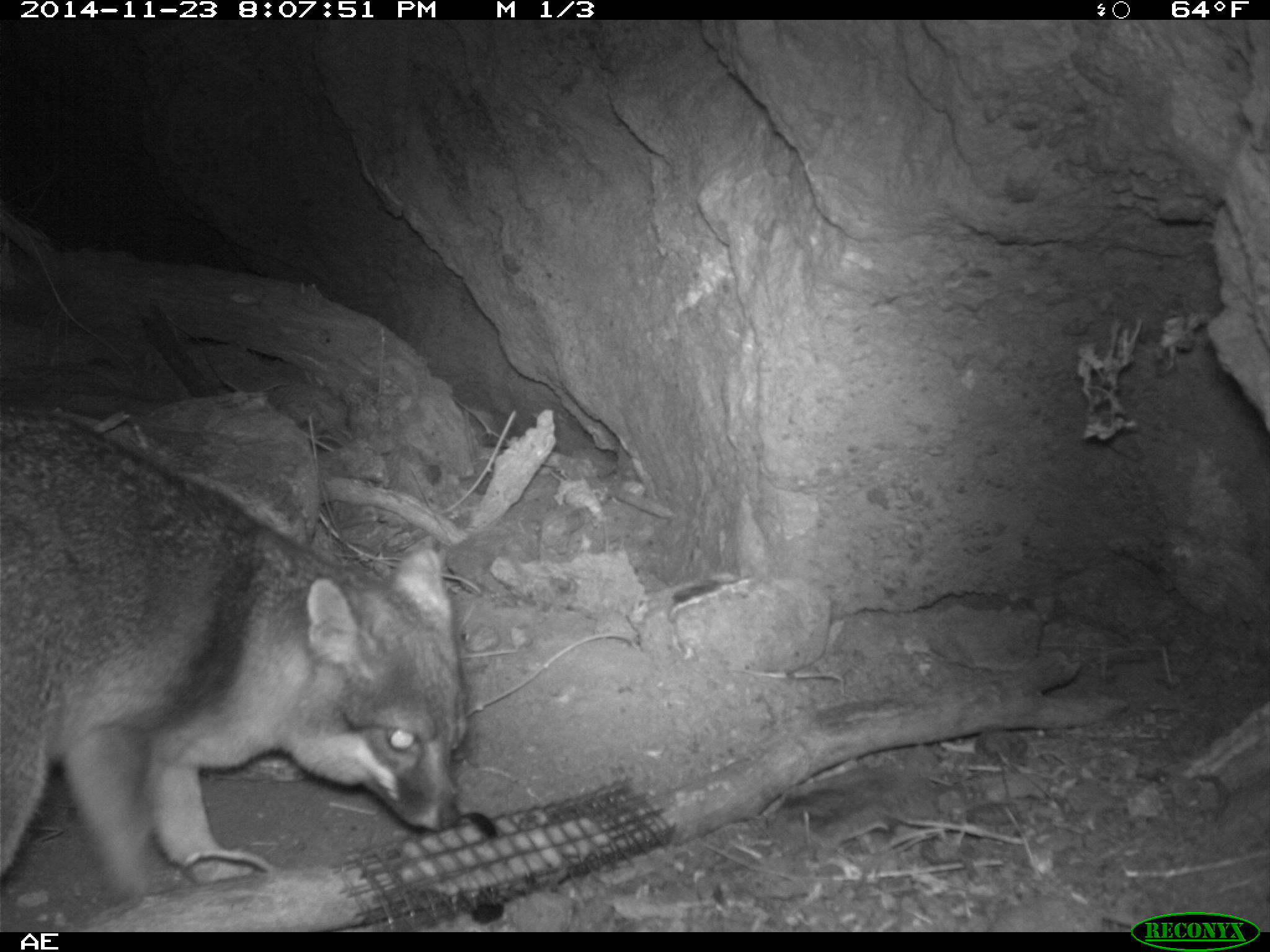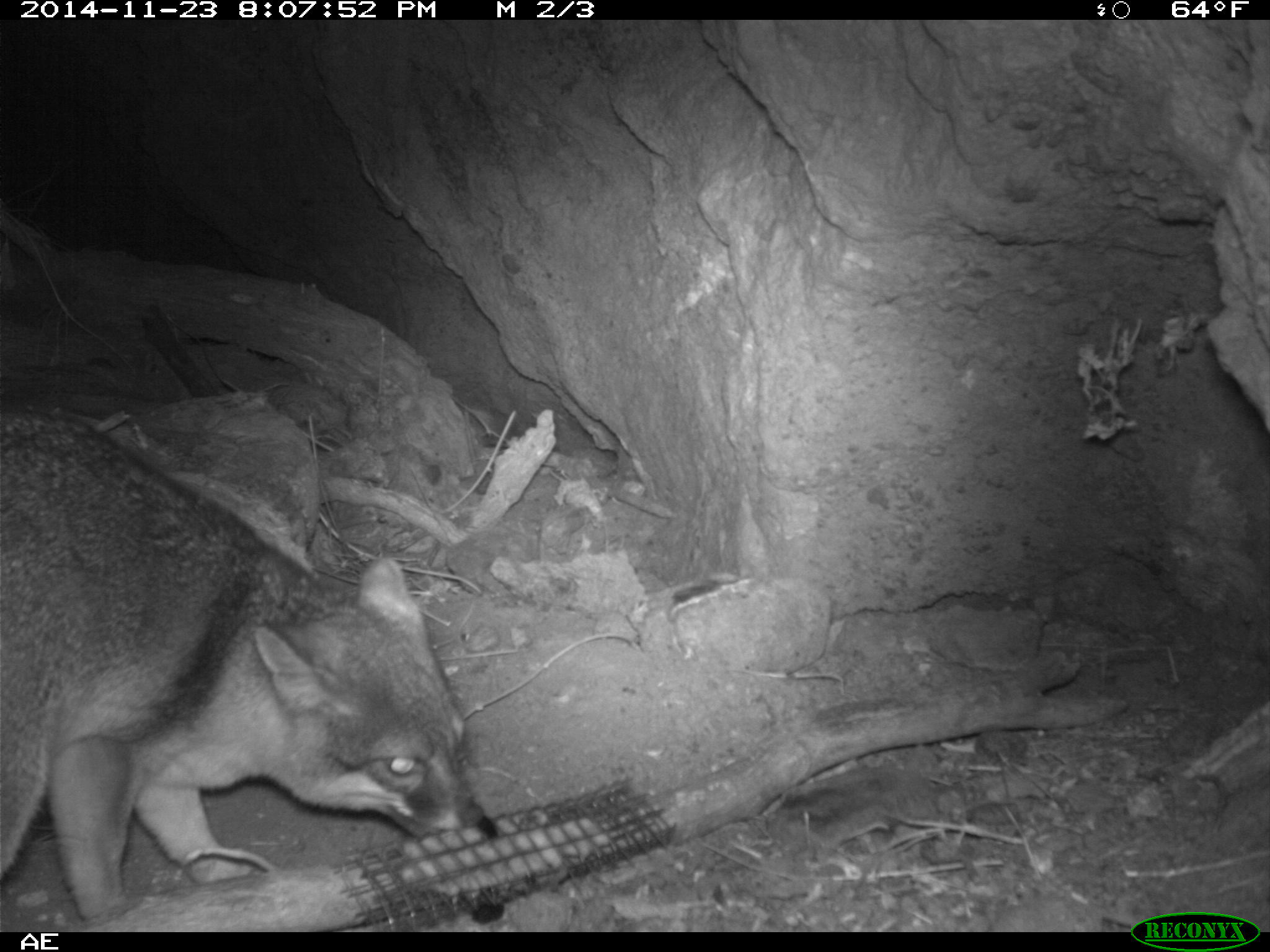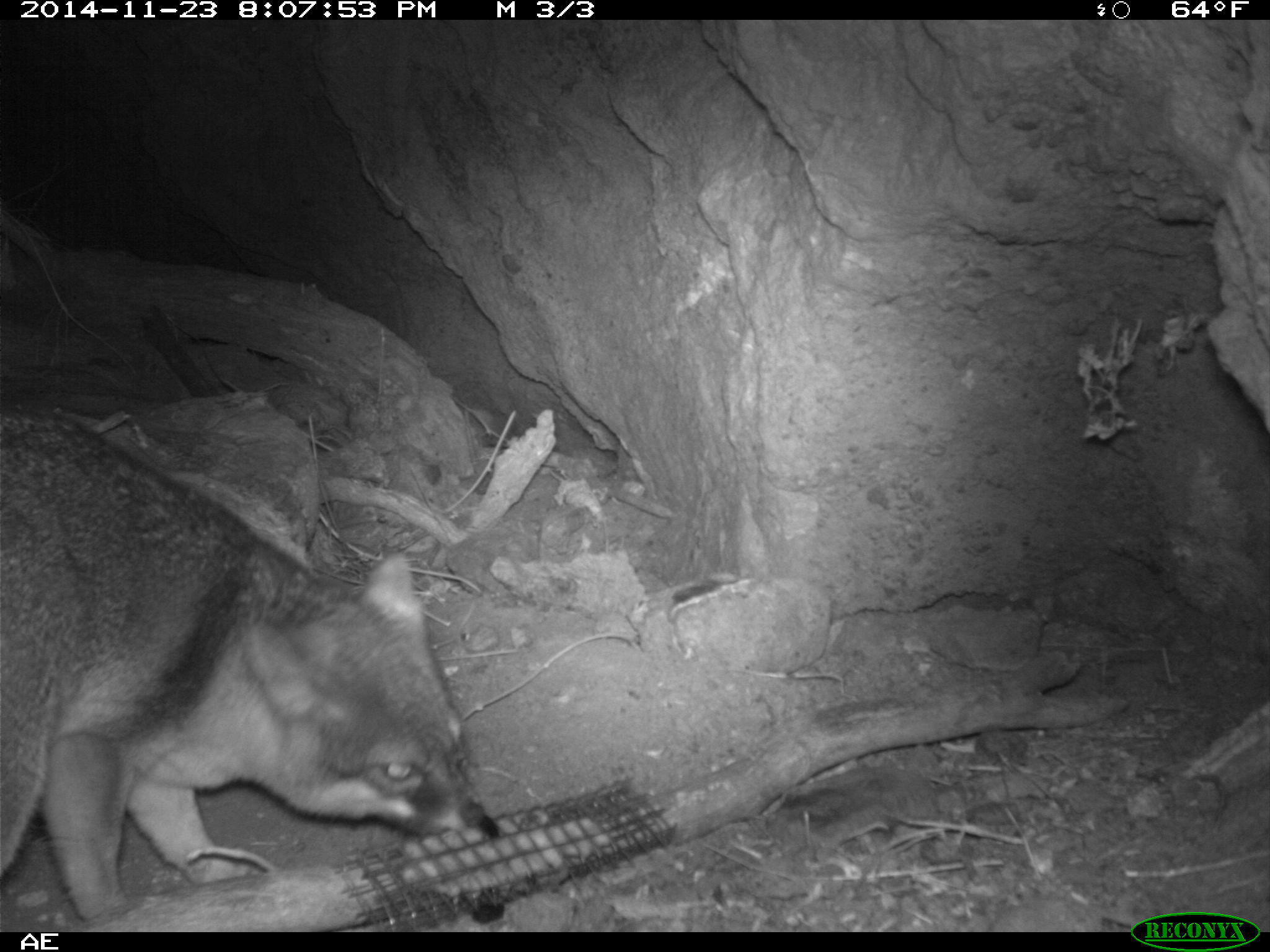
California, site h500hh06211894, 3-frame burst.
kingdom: Animalia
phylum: Chordata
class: Mammalia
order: Carnivora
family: Canidae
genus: Urocyon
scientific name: Urocyon littoralis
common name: island fox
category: fox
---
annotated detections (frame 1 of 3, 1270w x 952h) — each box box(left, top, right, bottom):
fox: box(0, 410, 469, 896)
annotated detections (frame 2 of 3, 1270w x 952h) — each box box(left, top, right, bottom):
fox: box(0, 410, 482, 920)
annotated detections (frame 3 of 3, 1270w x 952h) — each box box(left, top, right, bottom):
fox: box(0, 412, 505, 933)